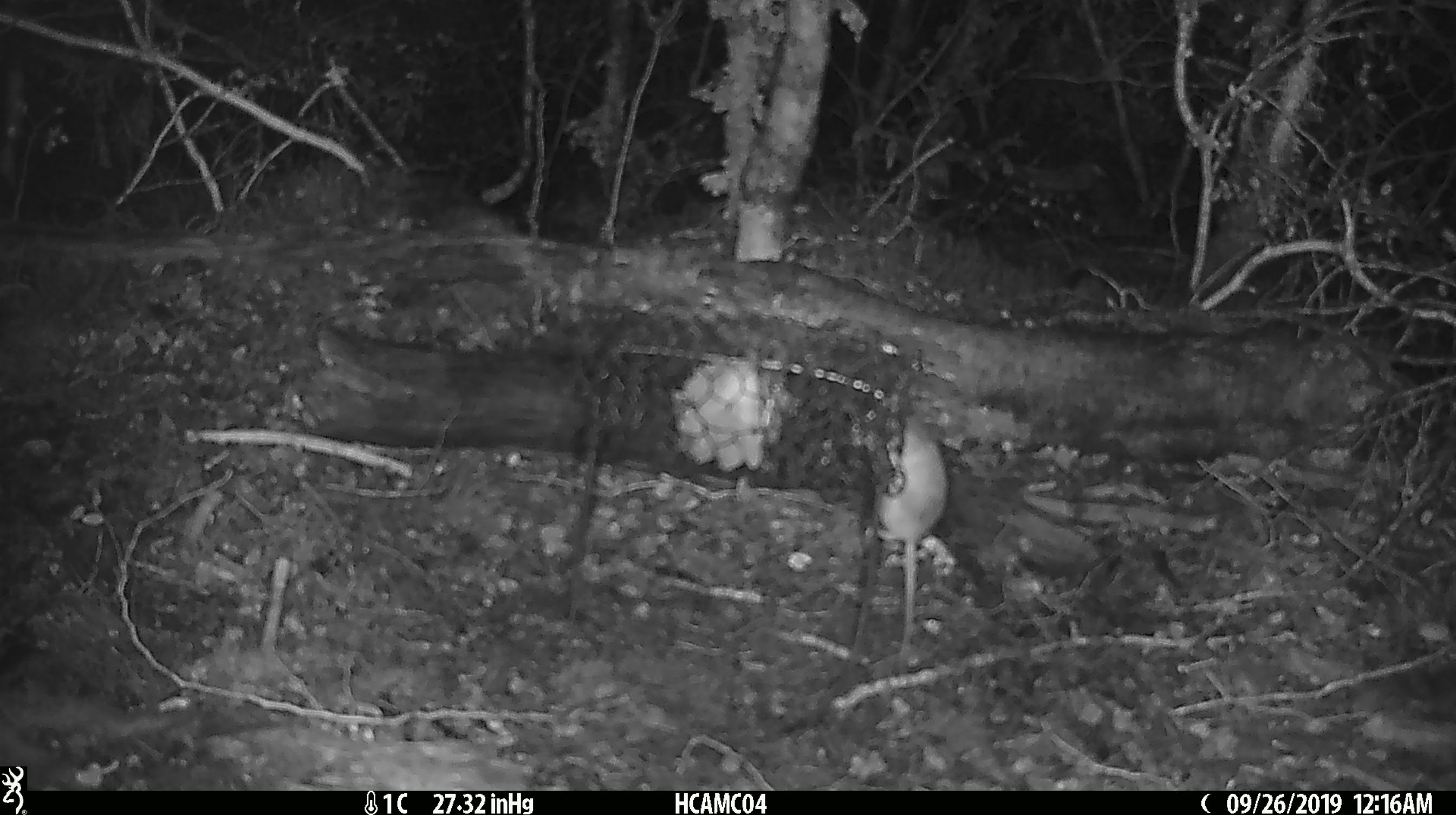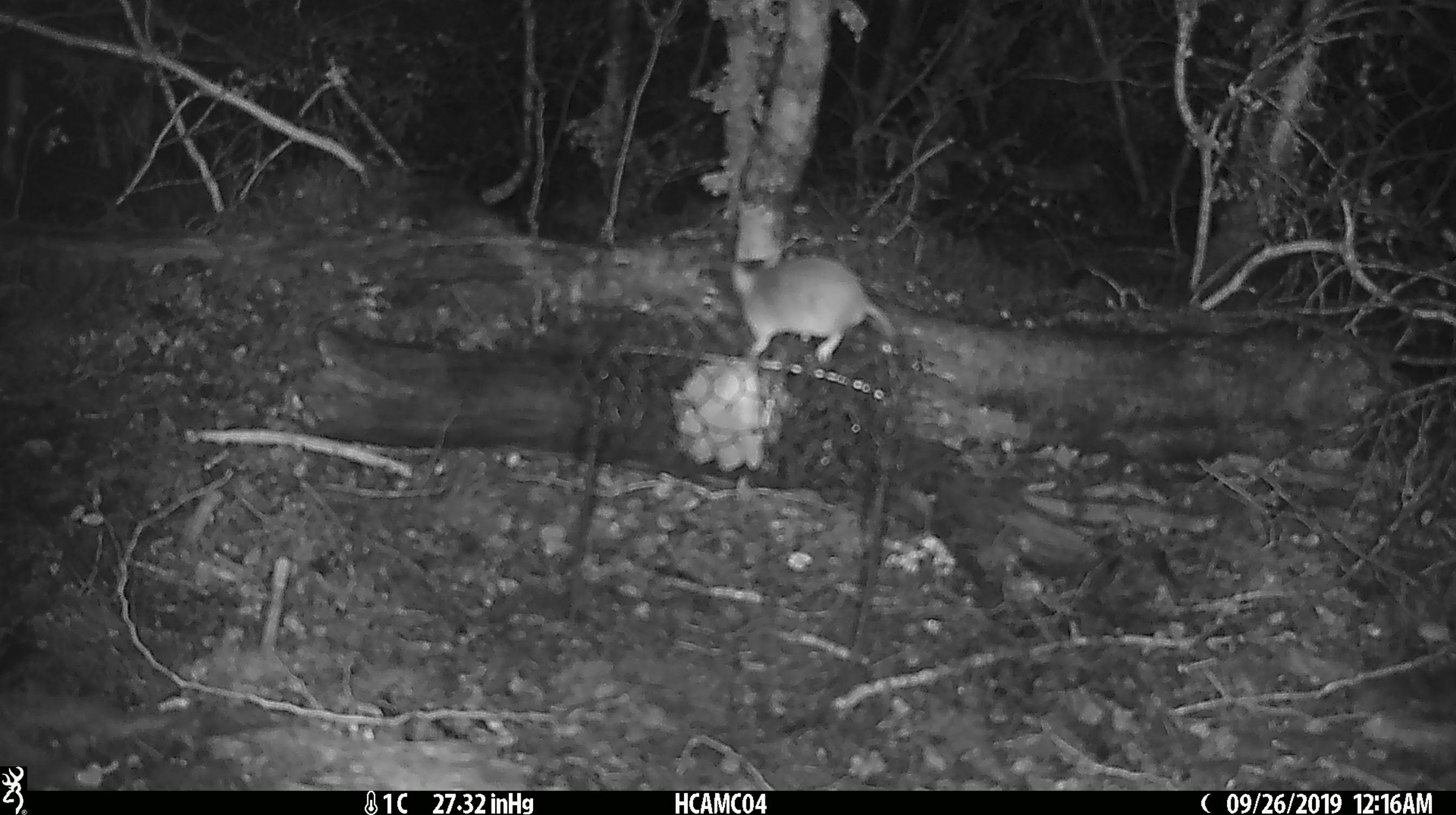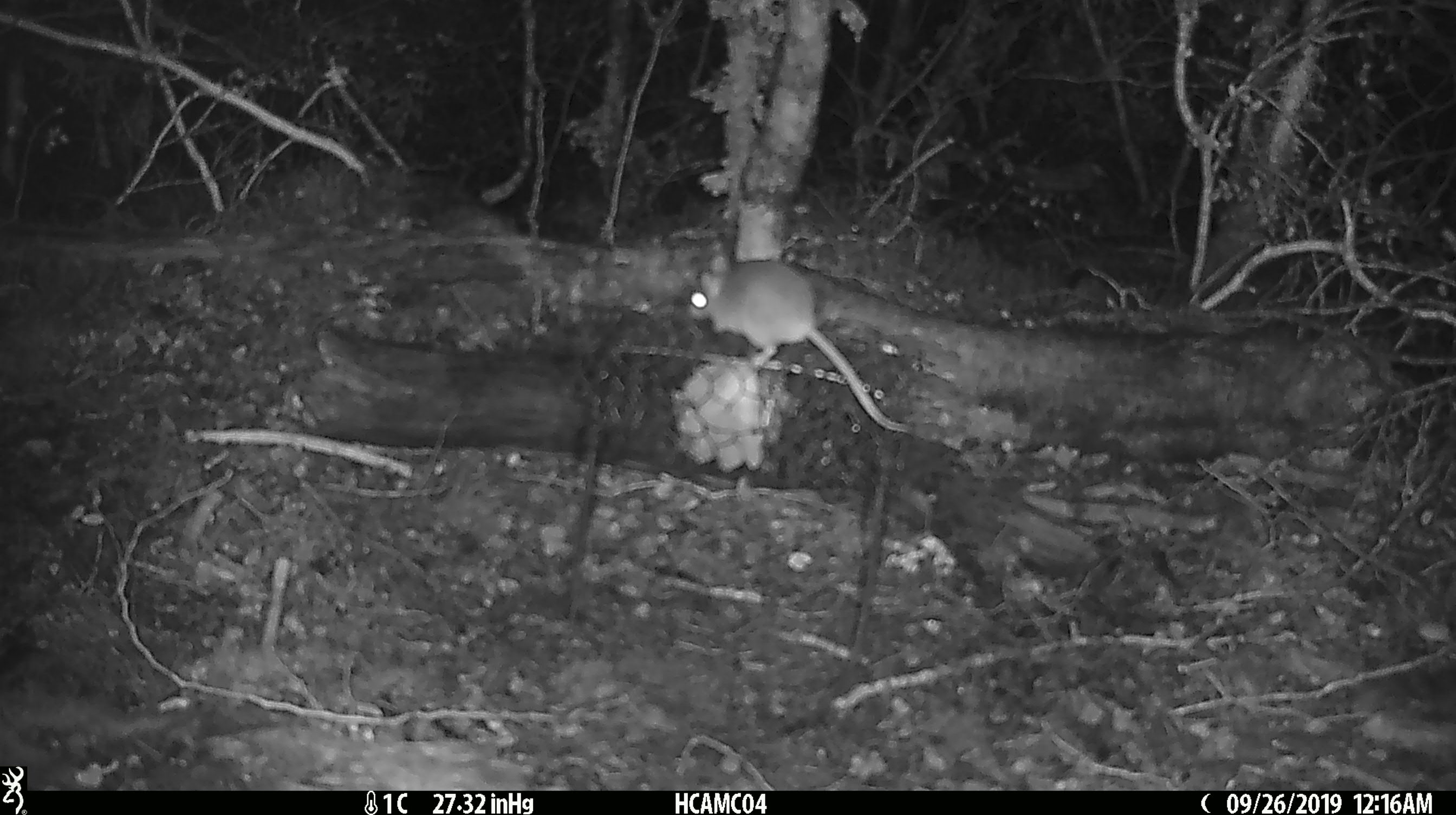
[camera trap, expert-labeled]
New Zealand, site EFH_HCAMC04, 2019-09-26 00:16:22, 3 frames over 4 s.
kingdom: Animalia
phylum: Chordata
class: Mammalia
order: Rodentia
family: Muridae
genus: Mus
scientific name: Mus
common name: mouse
Mouse (Mus).